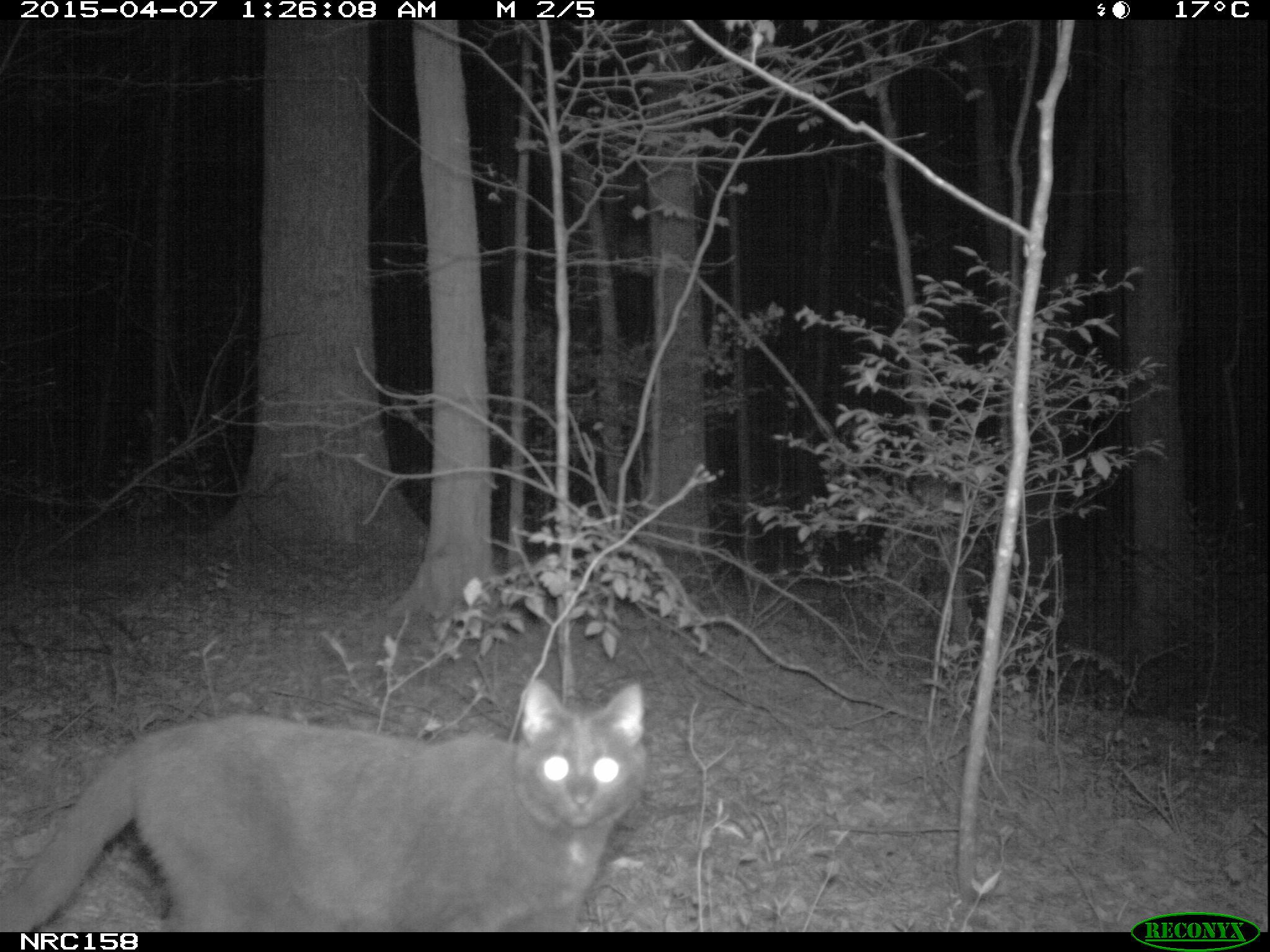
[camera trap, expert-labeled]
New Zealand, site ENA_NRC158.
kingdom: Animalia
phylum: Chordata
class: Mammalia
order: Carnivora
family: Felidae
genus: Felis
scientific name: Felis catus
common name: domestic cat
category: cat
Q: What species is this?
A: Cat (domestic cat) (Felis catus).